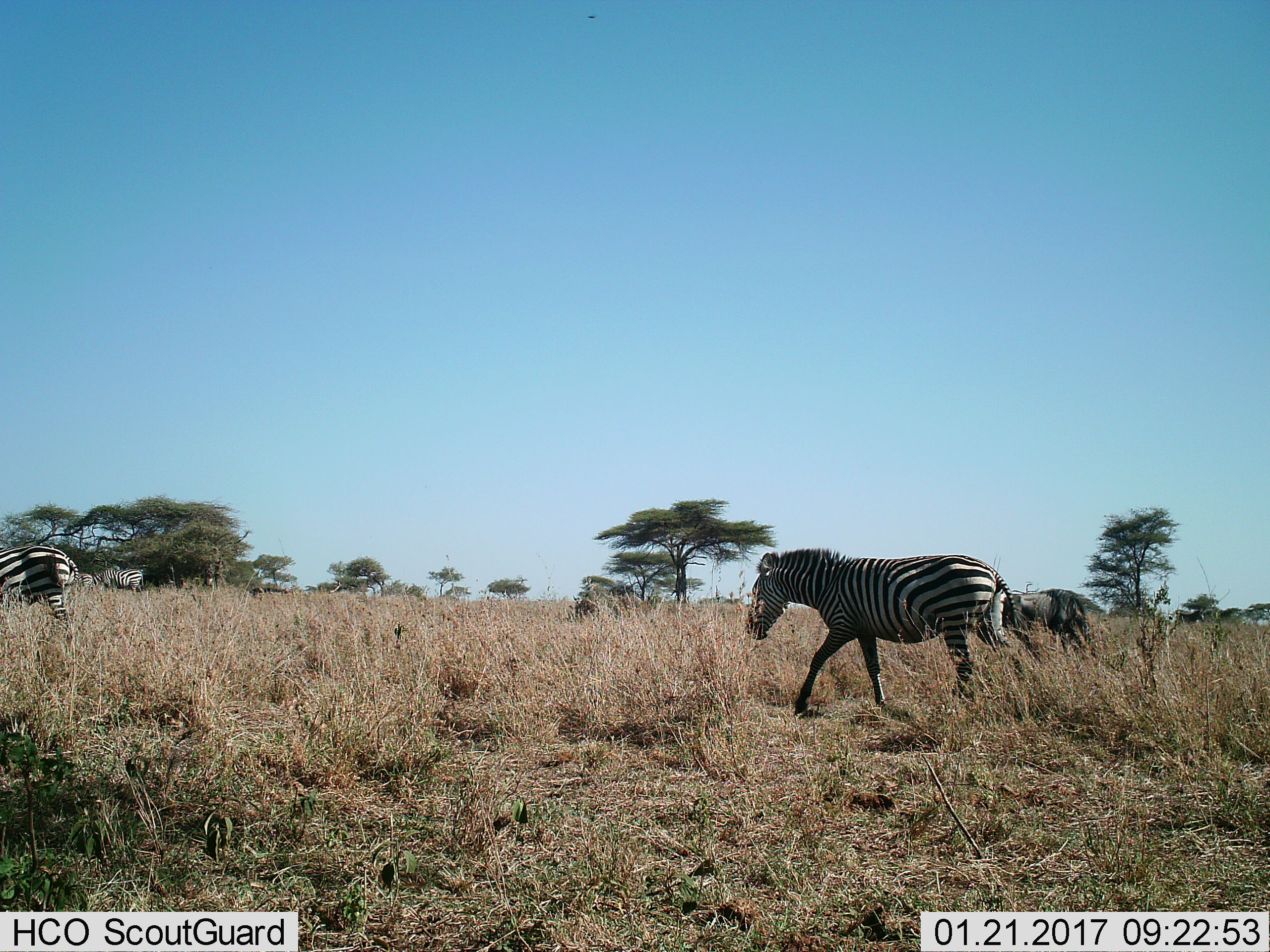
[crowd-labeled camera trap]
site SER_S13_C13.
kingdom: Animalia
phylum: Chordata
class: Mammalia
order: Perissodactyla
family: Equidae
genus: Equus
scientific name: Equus quagga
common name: plains zebra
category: zebraplains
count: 5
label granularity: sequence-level